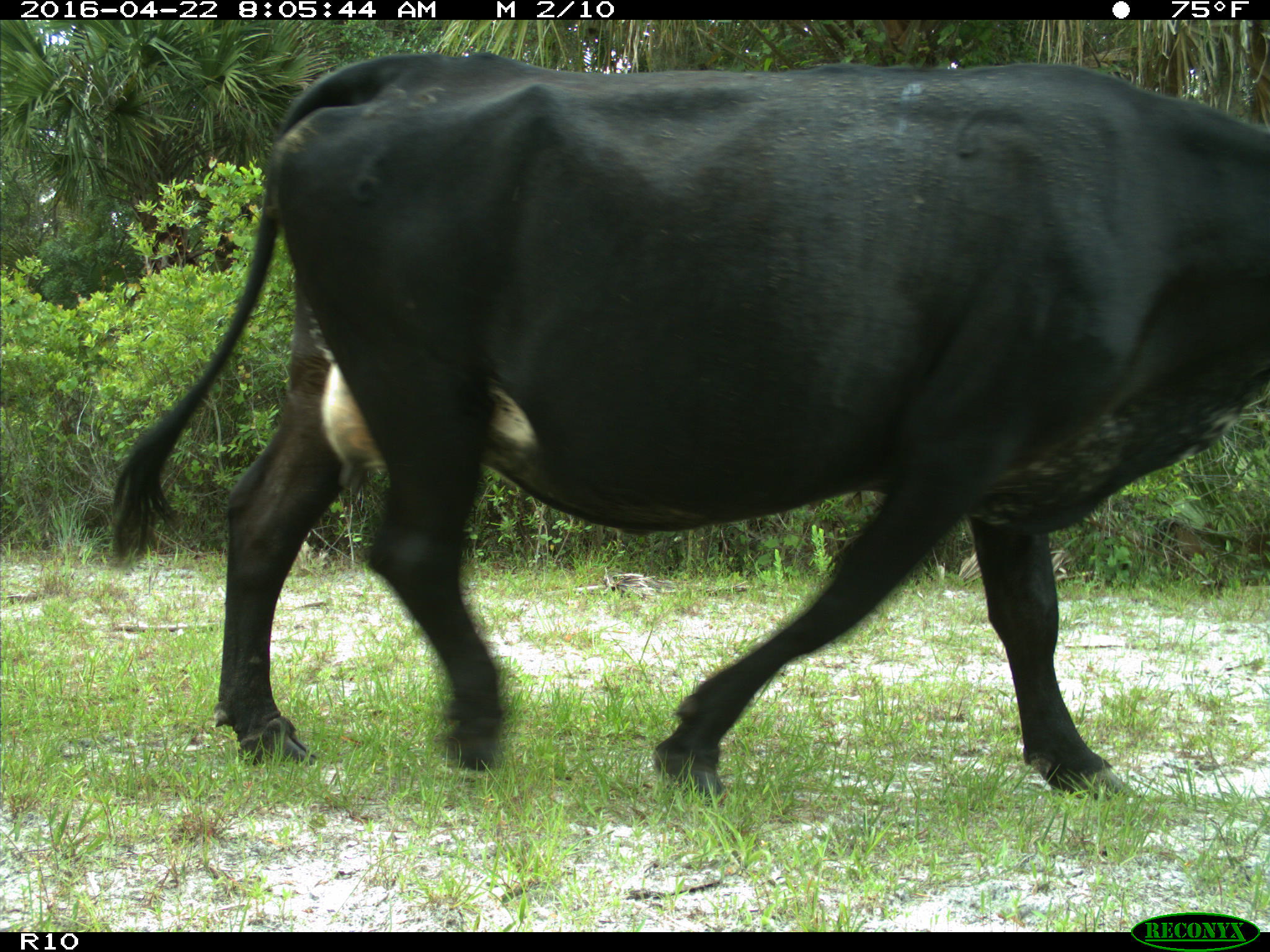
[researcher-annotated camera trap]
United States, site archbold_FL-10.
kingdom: Animalia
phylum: Chordata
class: Mammalia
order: Artiodactyla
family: Bovidae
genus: Bos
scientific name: Bos taurus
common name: domestic cow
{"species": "Bos taurus (domestic cow)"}